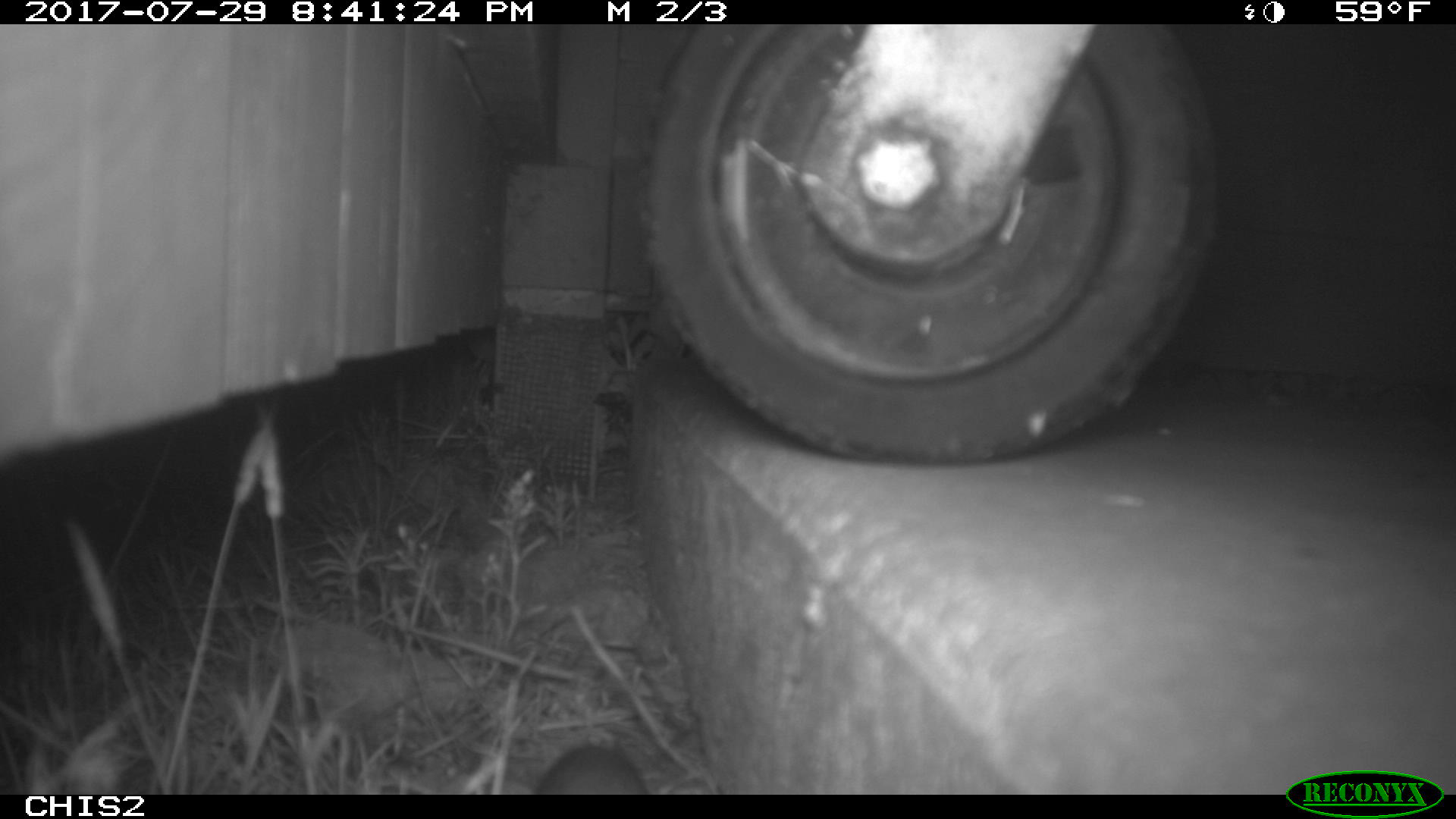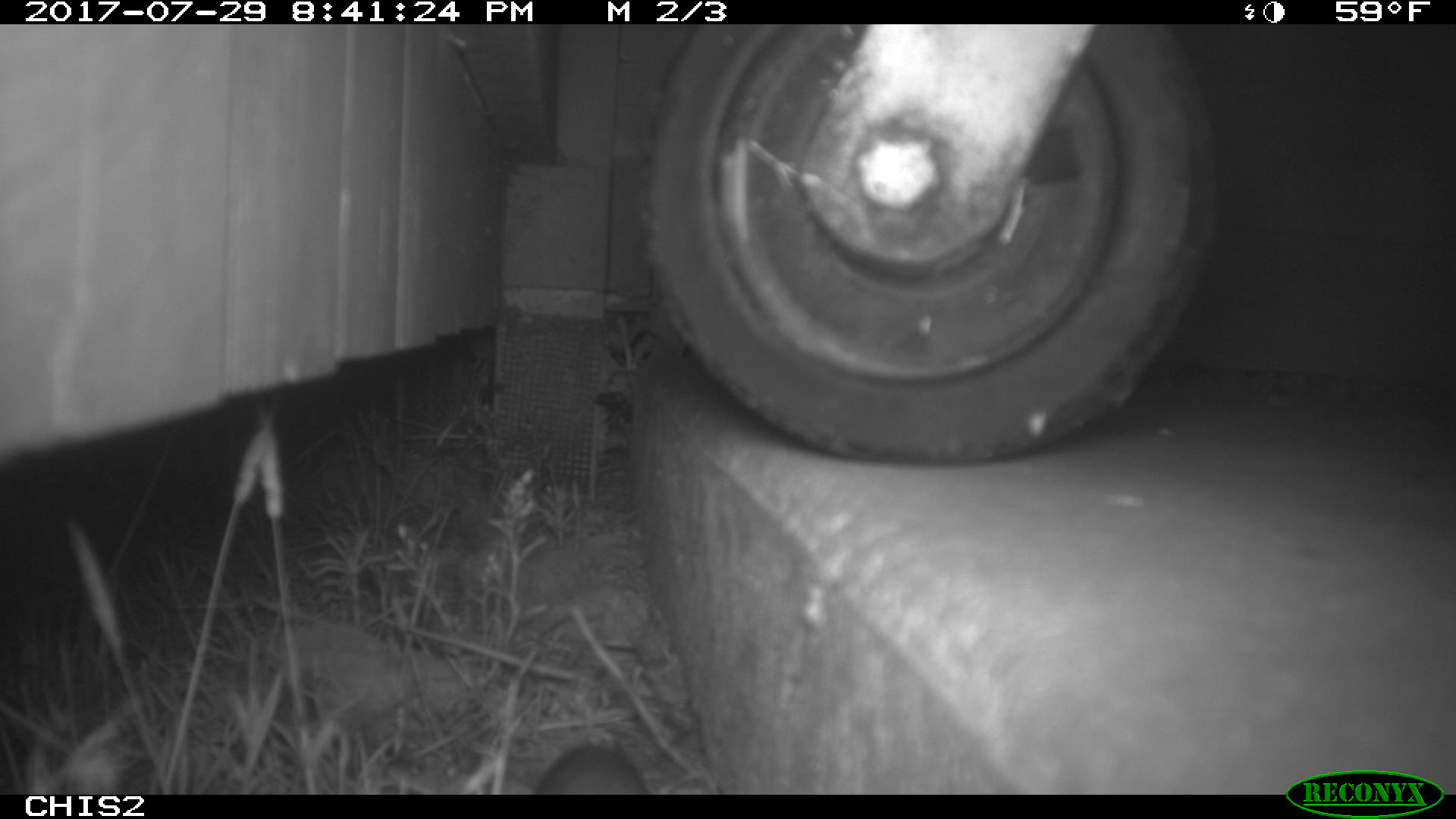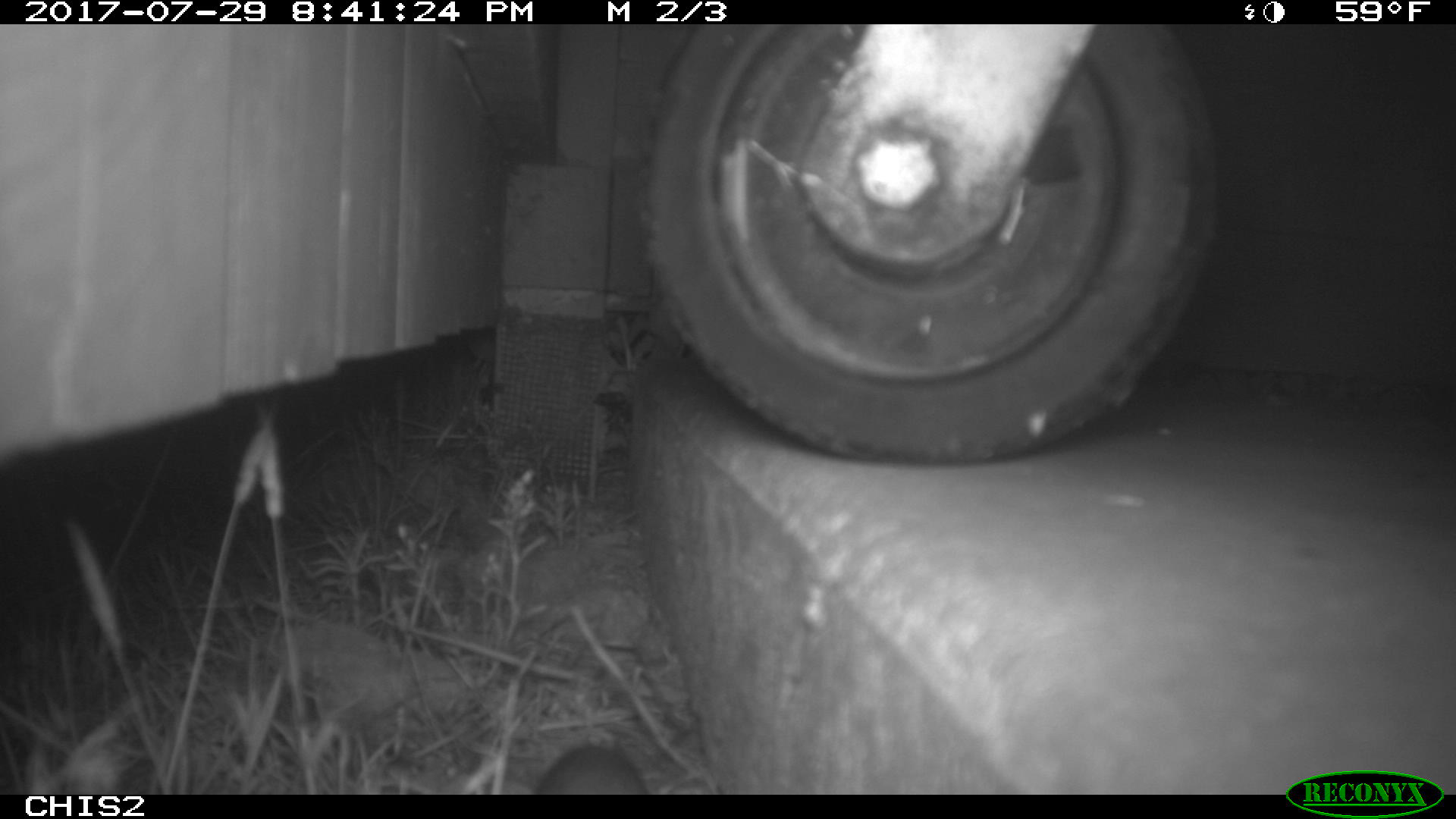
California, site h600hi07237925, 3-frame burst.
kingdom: Animalia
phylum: Chordata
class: Mammalia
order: Rodentia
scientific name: Rodentia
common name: rodent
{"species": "rodent (Rodentia)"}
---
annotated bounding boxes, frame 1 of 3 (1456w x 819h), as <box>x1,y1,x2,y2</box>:
rodent: <box>529,742,650,794</box>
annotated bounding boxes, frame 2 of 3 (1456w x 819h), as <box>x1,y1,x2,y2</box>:
rodent: <box>535,740,645,793</box>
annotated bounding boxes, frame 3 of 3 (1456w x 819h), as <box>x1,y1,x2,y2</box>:
rodent: <box>532,742,649,795</box>